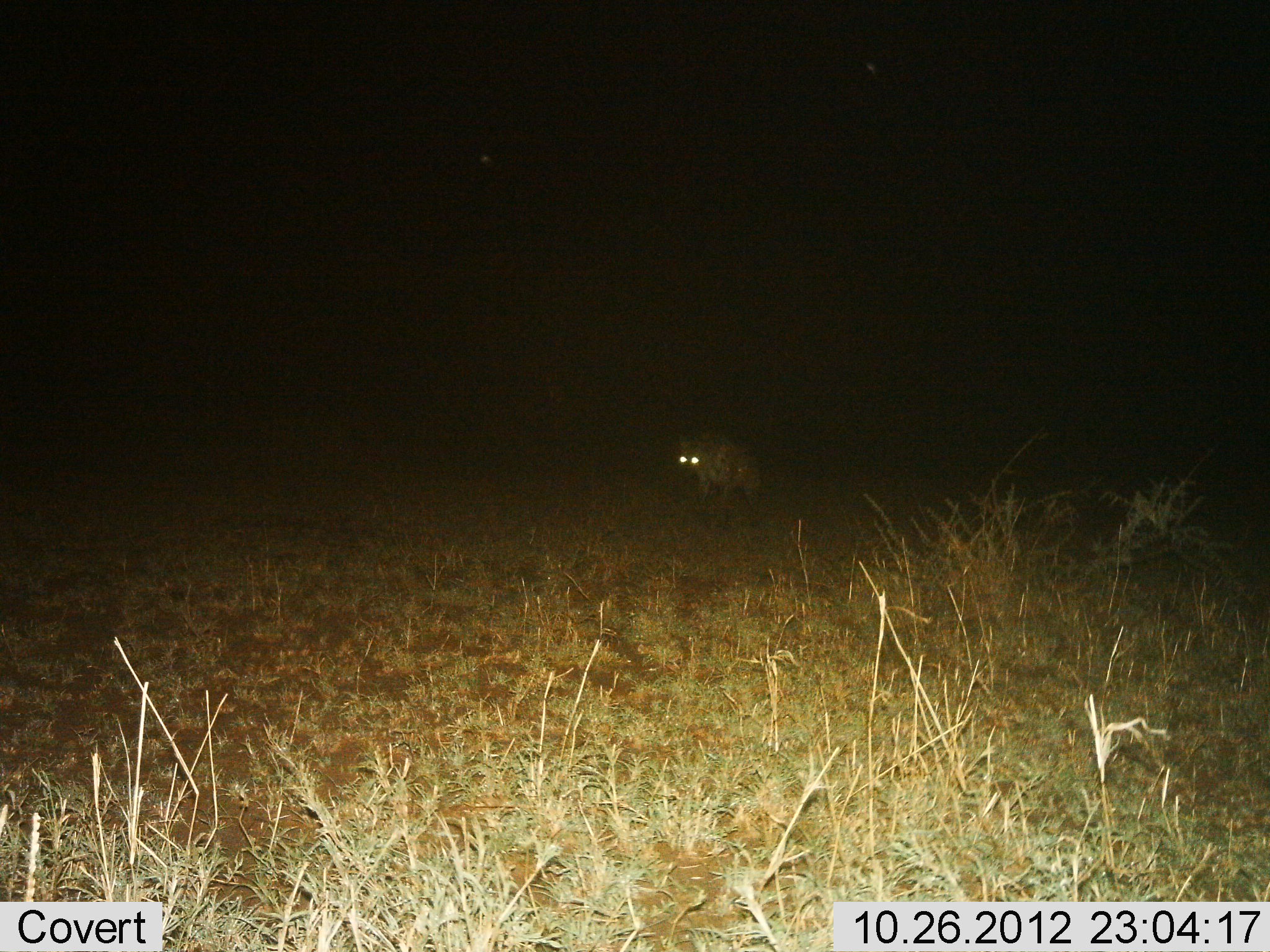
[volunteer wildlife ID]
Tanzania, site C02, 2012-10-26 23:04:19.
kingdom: Animalia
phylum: Chordata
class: Mammalia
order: Carnivora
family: Hyaenidae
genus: Crocuta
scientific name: Crocuta crocuta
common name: spotted hyena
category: hyenaspotted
Hyenaspotted (spotted hyena) (Crocuta crocuta), count 1. Behavior (volunteer vote fractions): standing 40%, resting 0%, moving 60%, interacting 0%. Young present (vote fraction): 0%. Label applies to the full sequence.